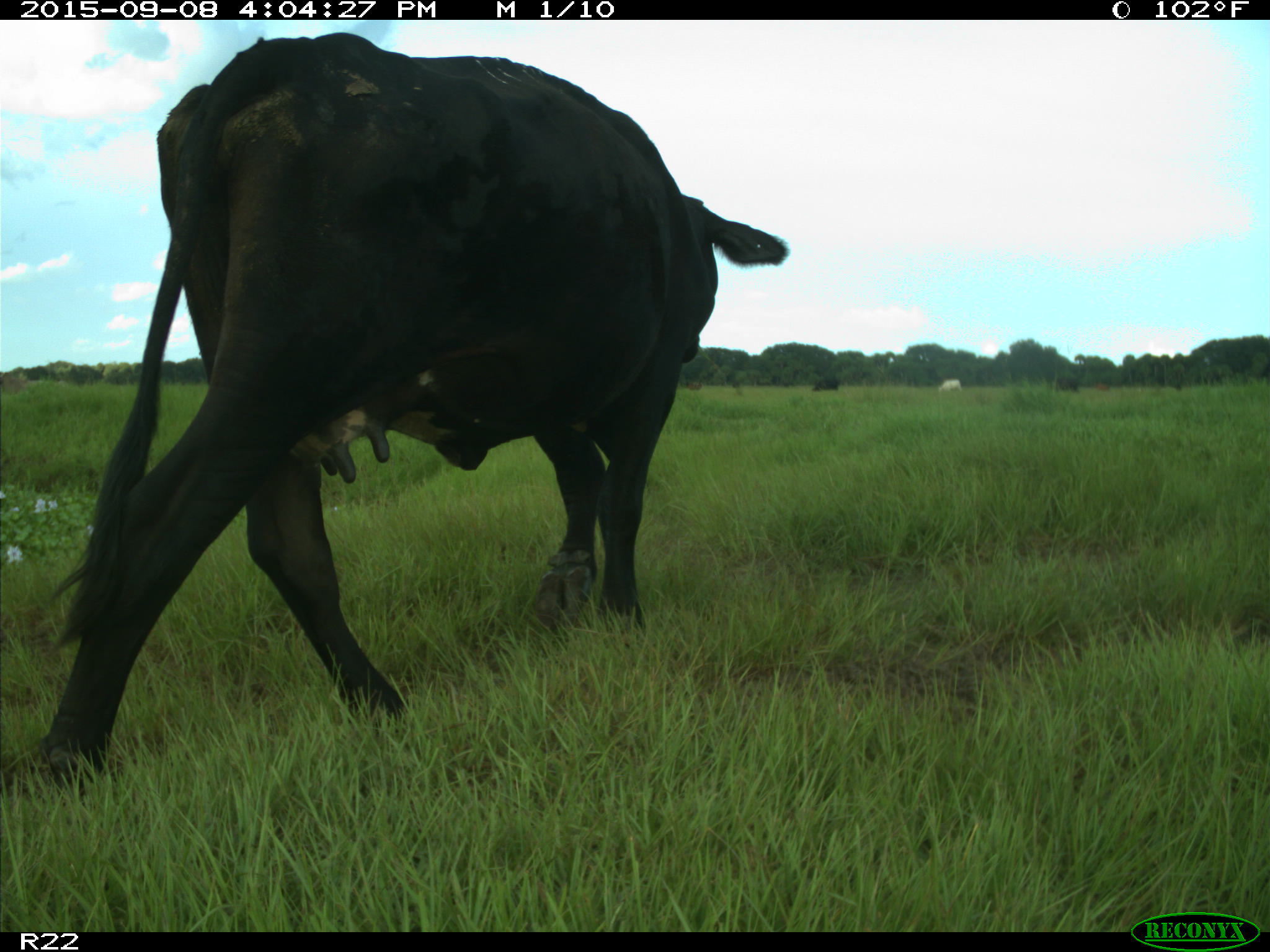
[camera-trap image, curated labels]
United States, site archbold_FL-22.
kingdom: Animalia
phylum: Chordata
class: Mammalia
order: Artiodactyla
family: Bovidae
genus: Bos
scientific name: Bos taurus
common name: domestic cow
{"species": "Bos taurus (domestic cow)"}